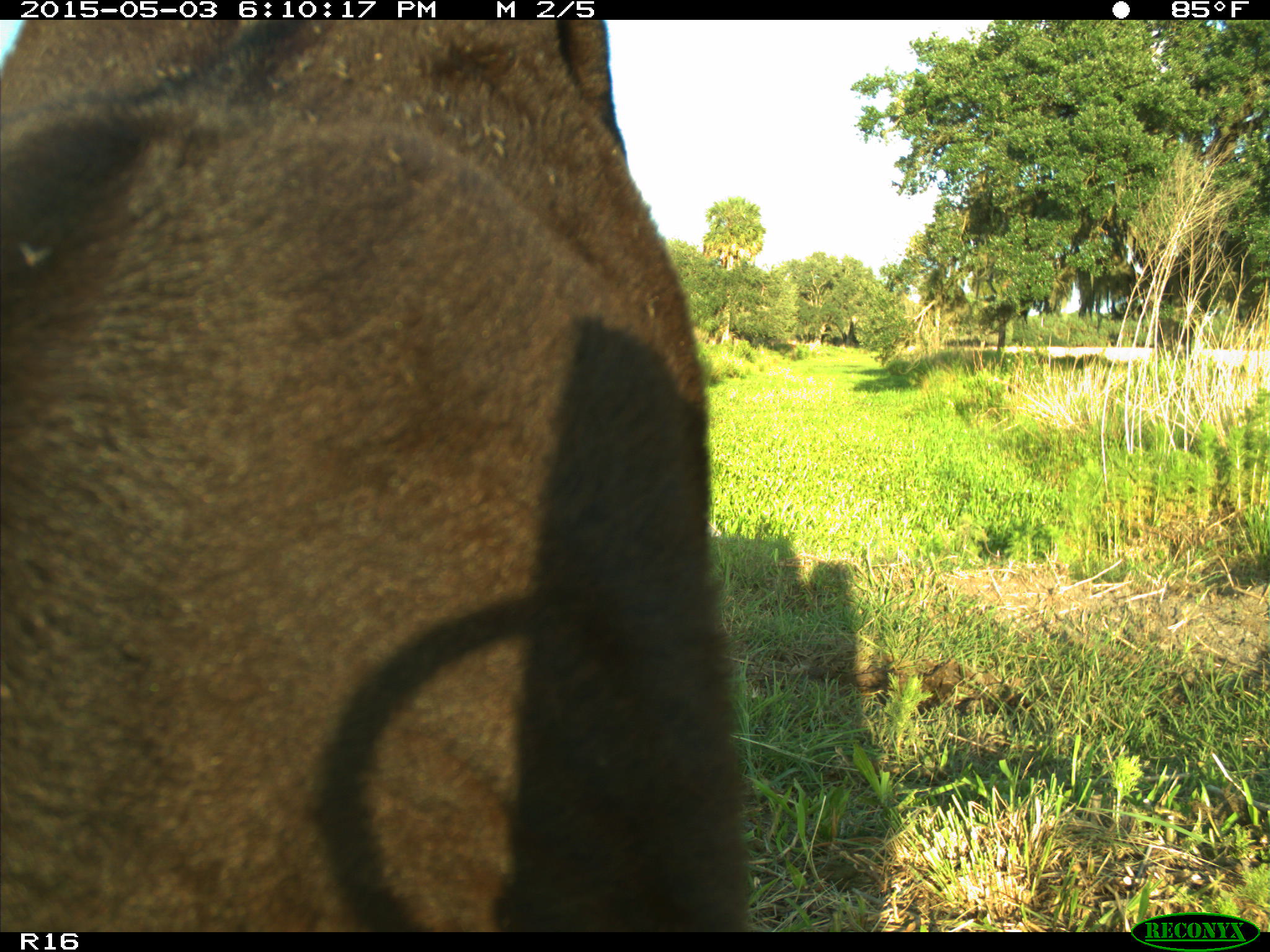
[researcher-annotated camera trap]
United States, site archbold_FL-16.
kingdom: Animalia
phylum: Chordata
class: Mammalia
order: Artiodactyla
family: Bovidae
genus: Bos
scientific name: Bos taurus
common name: domestic cow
Bos taurus (domestic cow).